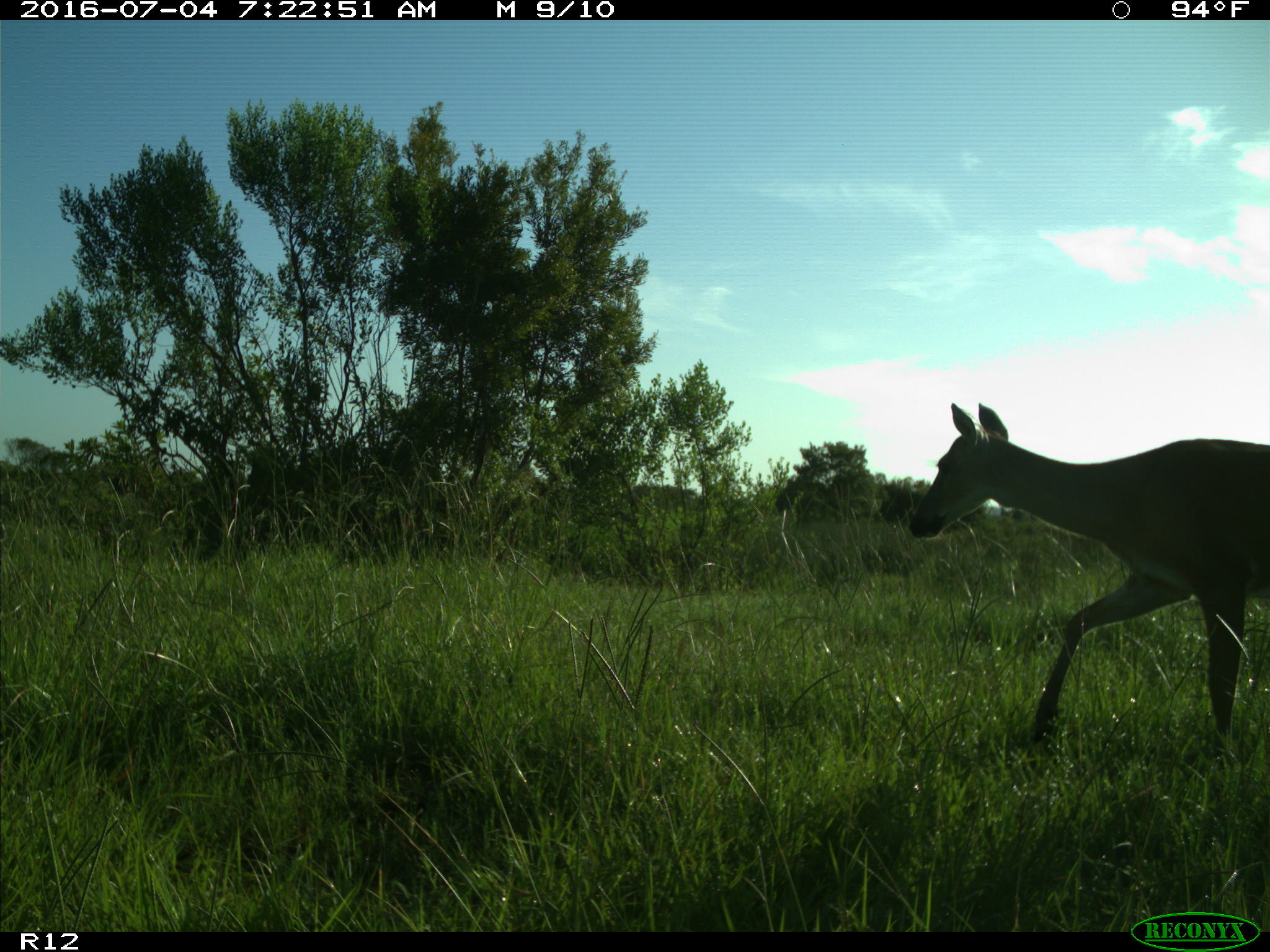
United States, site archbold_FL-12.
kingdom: Animalia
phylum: Chordata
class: Mammalia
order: Artiodactyla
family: Cervidae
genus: Odocoileus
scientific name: Odocoileus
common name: deer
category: unidentified deer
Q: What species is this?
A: Unidentified deer (deer) (Odocoileus).